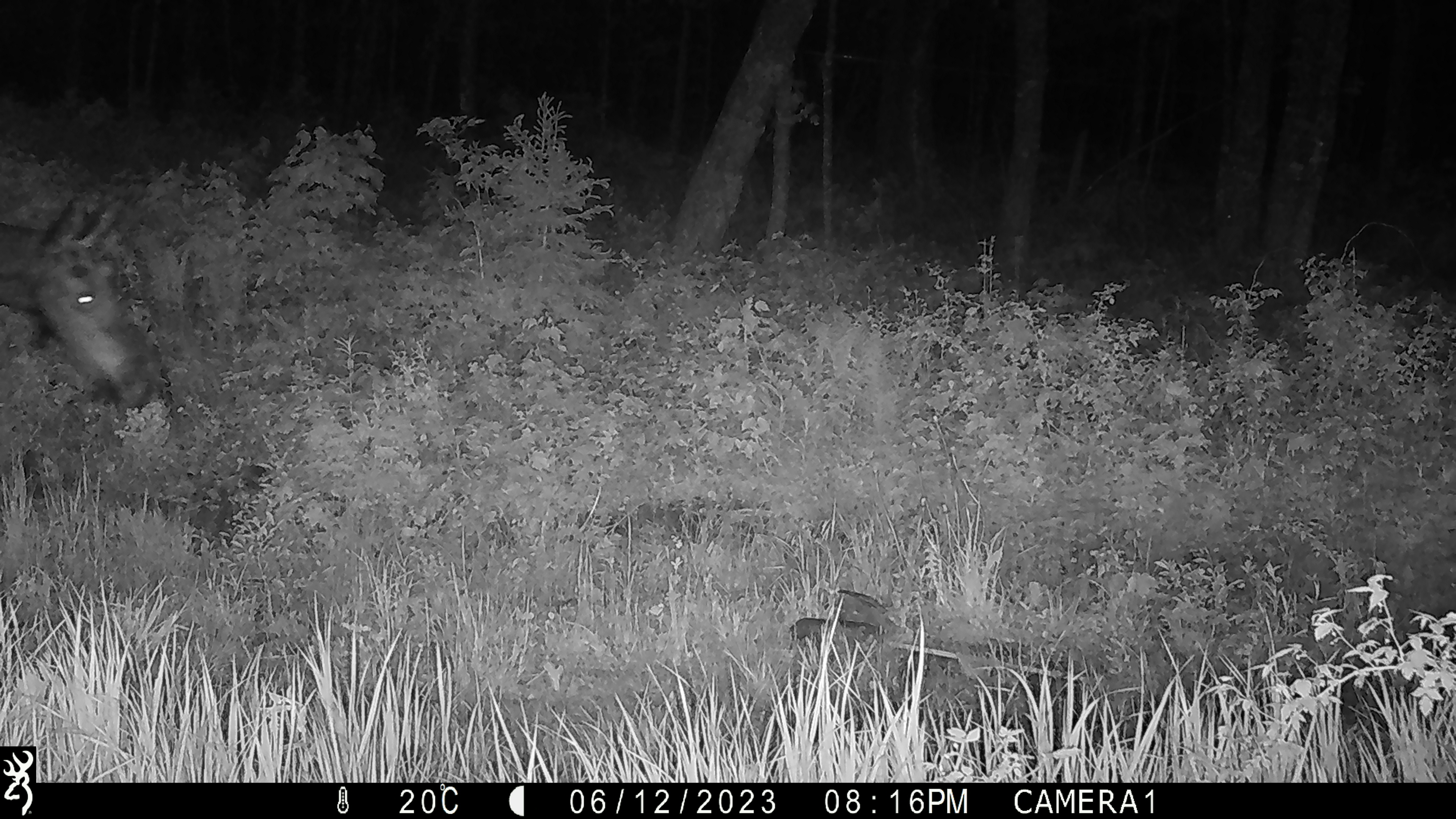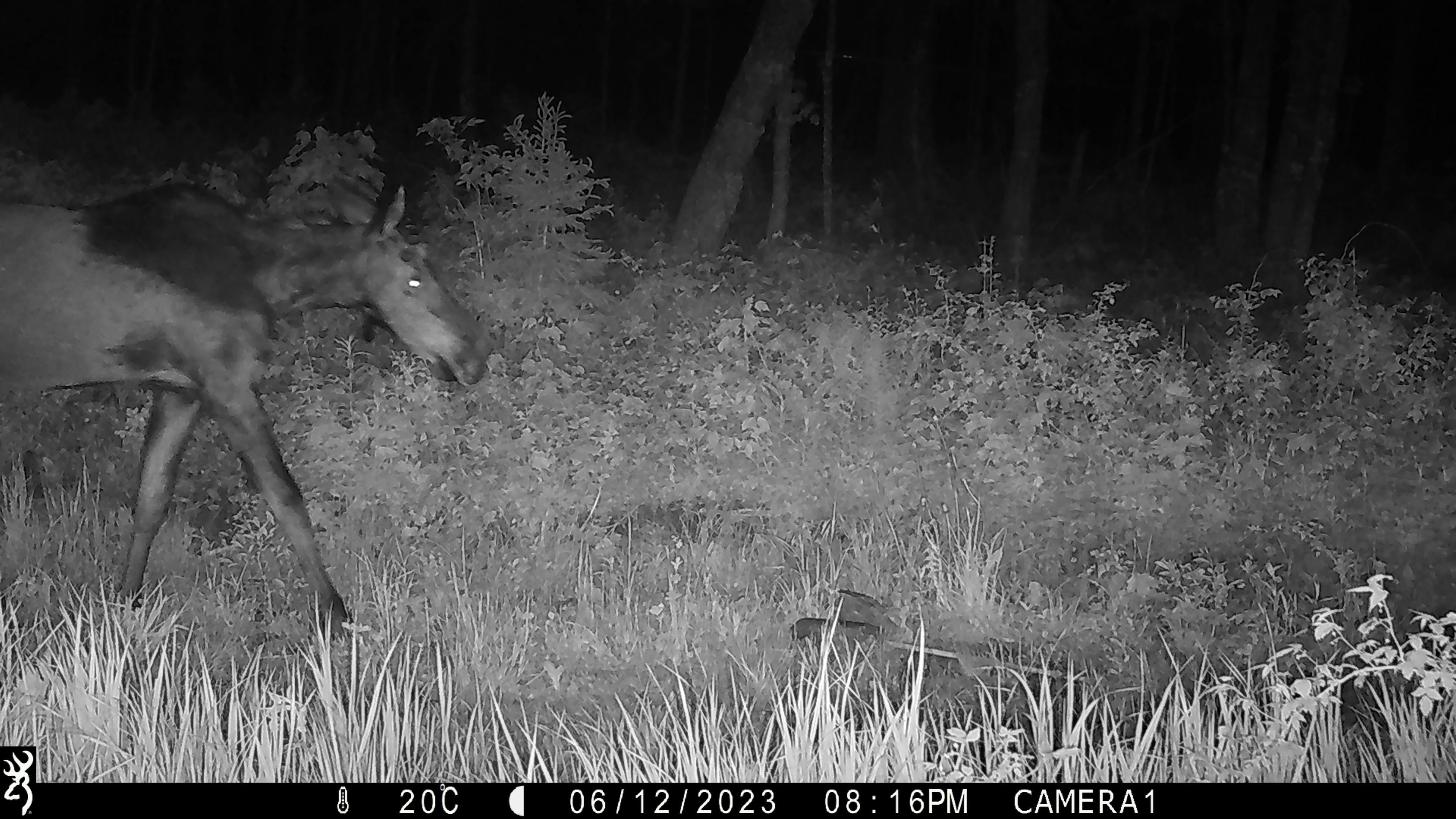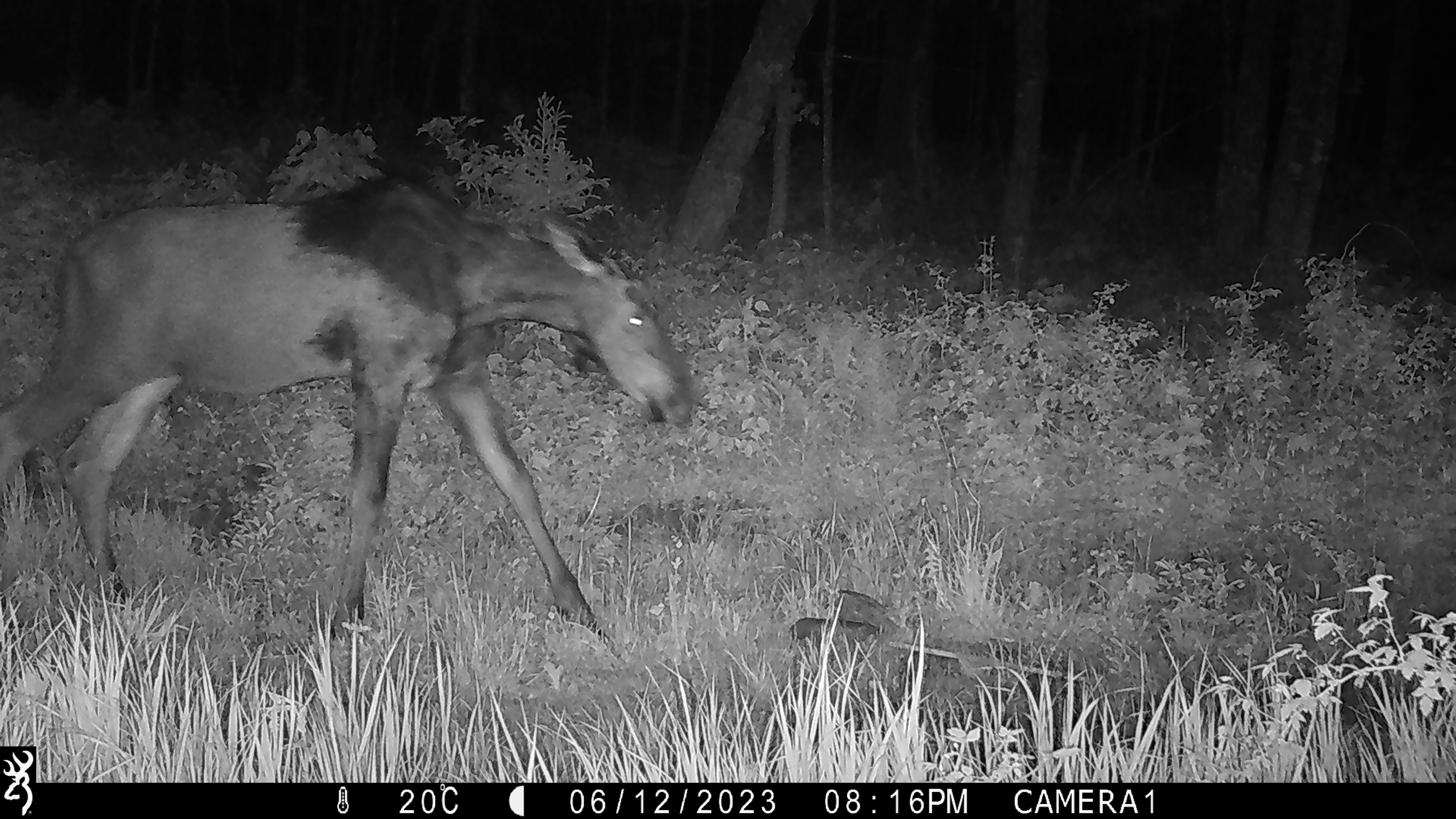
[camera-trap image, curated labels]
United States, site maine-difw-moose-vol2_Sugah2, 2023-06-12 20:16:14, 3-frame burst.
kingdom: Animalia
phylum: Chordata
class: Mammalia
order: Artiodactyla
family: Cervidae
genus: Alces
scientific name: Alces alces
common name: moose